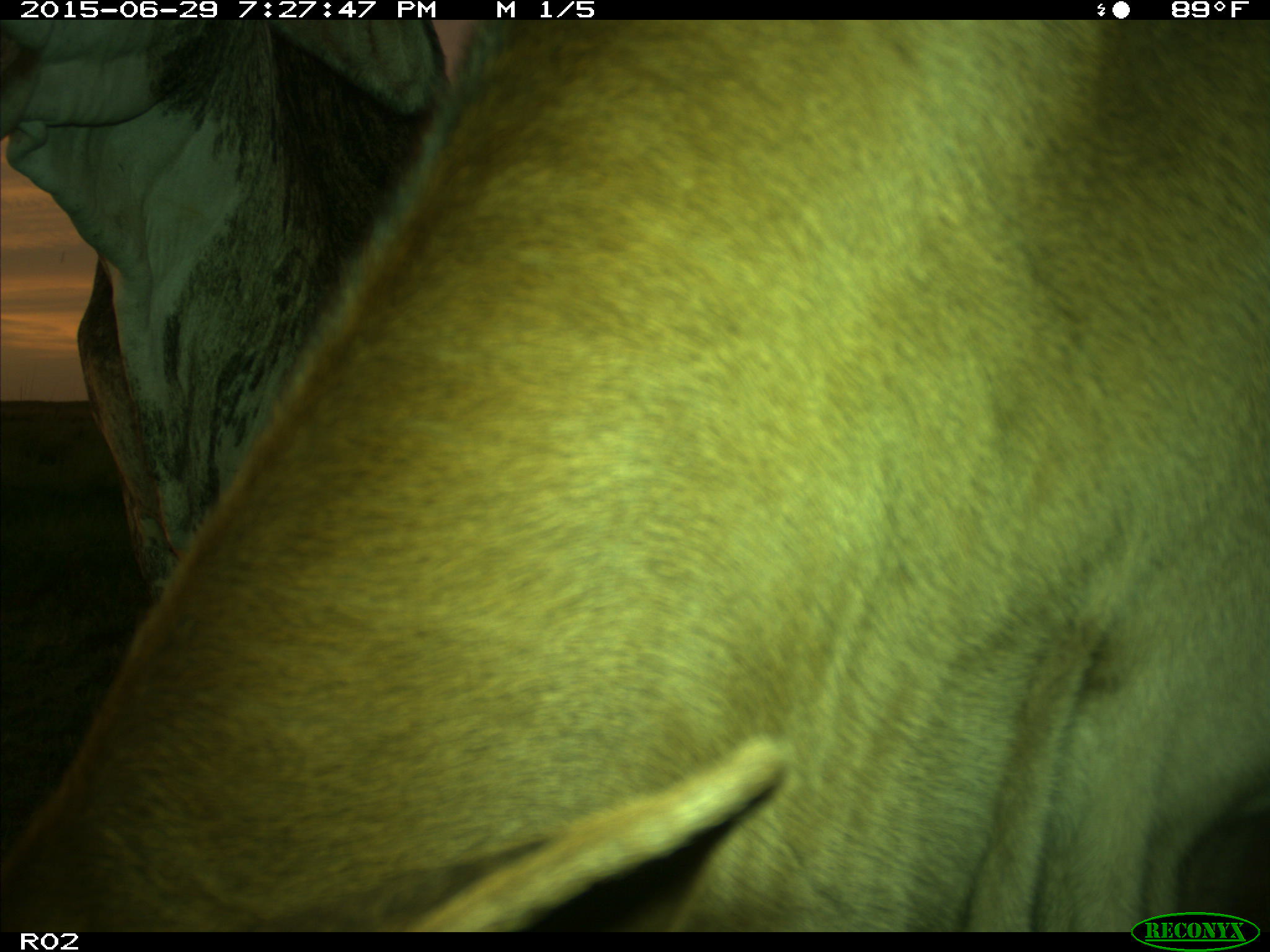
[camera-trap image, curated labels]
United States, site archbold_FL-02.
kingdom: Animalia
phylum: Chordata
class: Mammalia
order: Artiodactyla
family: Bovidae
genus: Bos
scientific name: Bos taurus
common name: domestic cow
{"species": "Bos taurus (domestic cow)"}